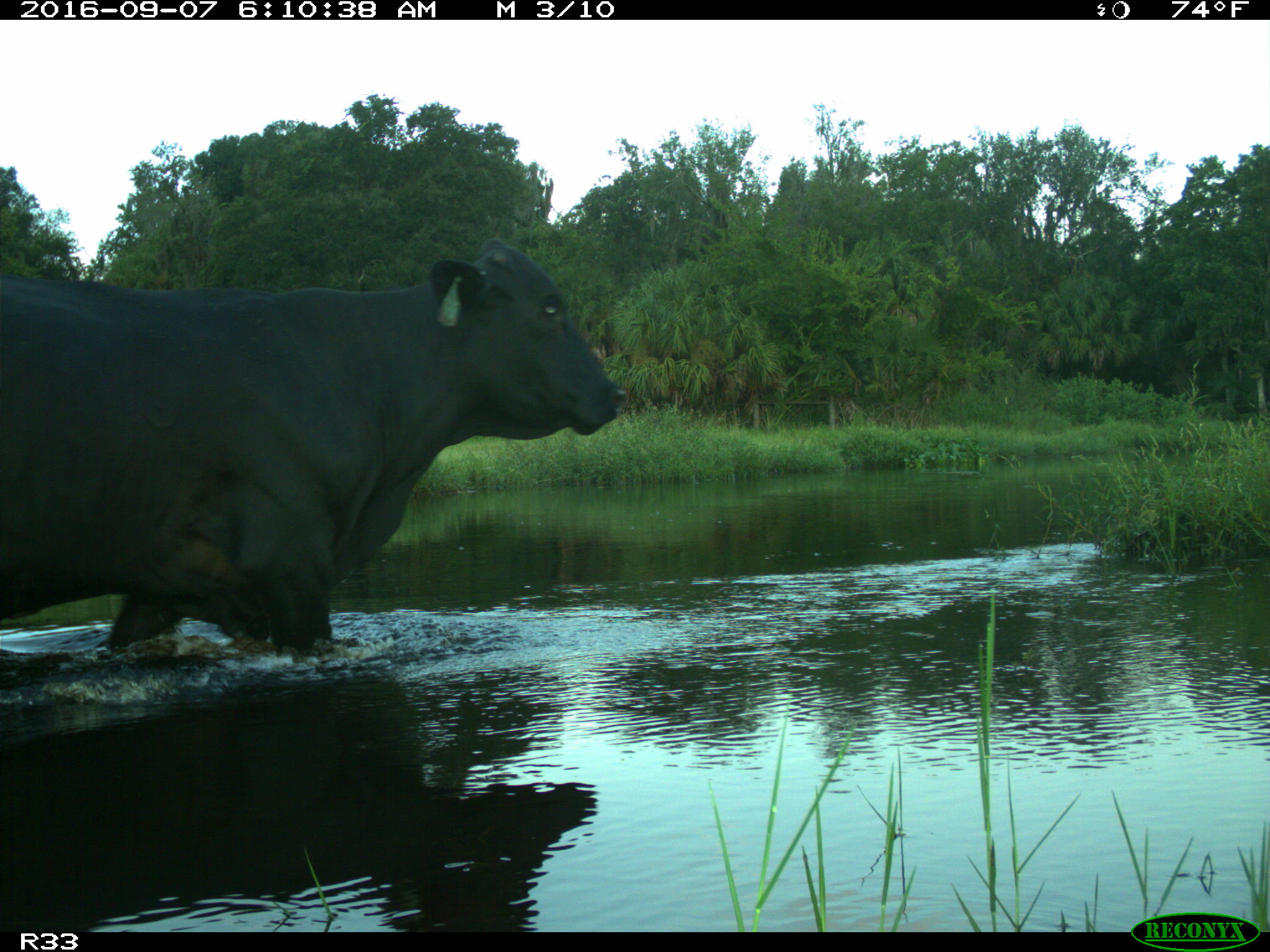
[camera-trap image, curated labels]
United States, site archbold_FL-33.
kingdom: Animalia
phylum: Chordata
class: Mammalia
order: Artiodactyla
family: Bovidae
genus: Bos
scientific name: Bos taurus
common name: domestic cow